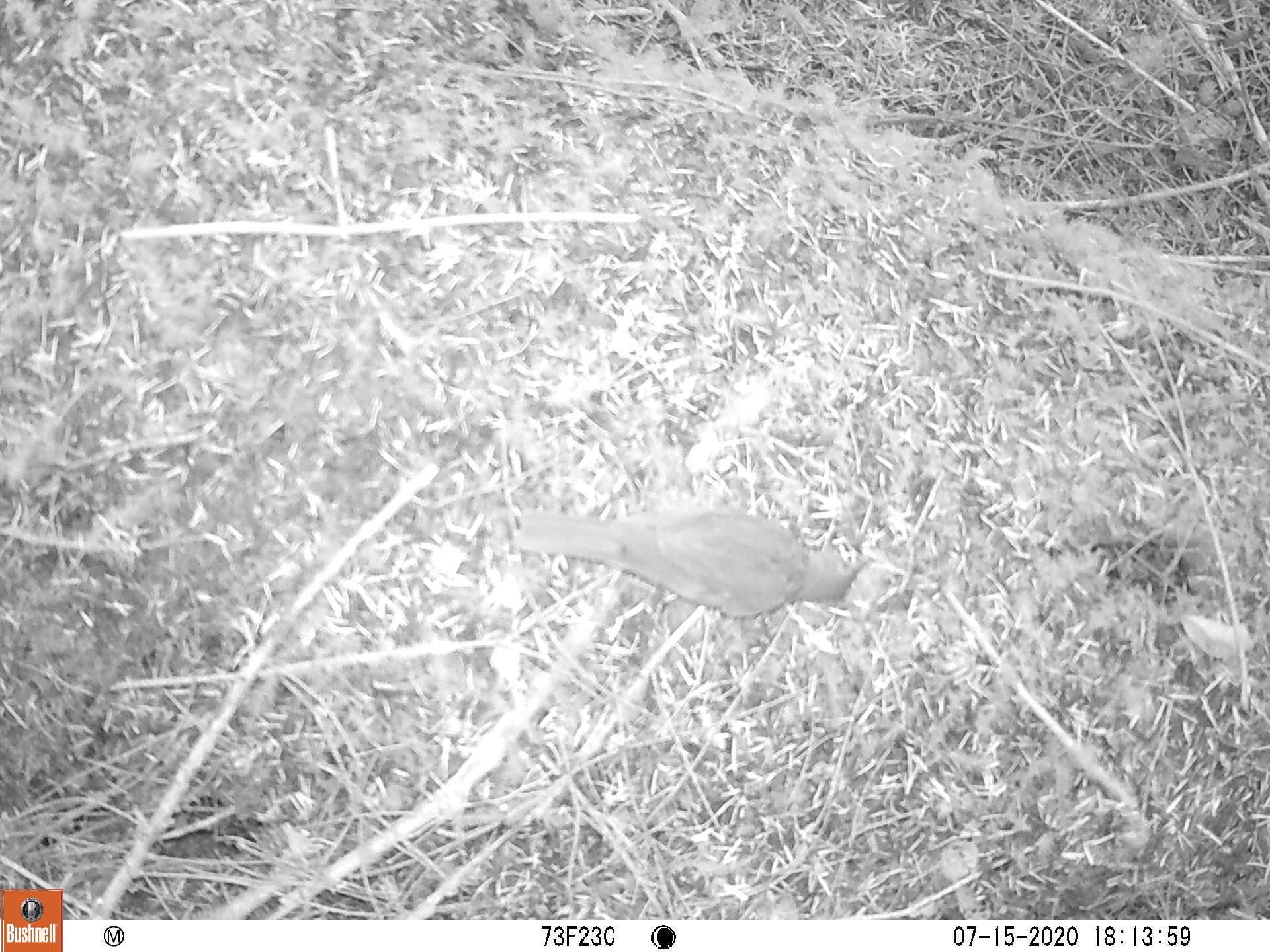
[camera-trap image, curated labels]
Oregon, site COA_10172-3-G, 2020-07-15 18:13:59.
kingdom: Animalia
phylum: Chordata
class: Aves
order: Passeriformes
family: Turdidae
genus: Catharus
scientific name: Catharus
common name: brown thrushes and nightingale-thrushes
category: catharus species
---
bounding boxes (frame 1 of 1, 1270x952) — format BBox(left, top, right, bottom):
catharus species: BBox(505, 483, 885, 632)